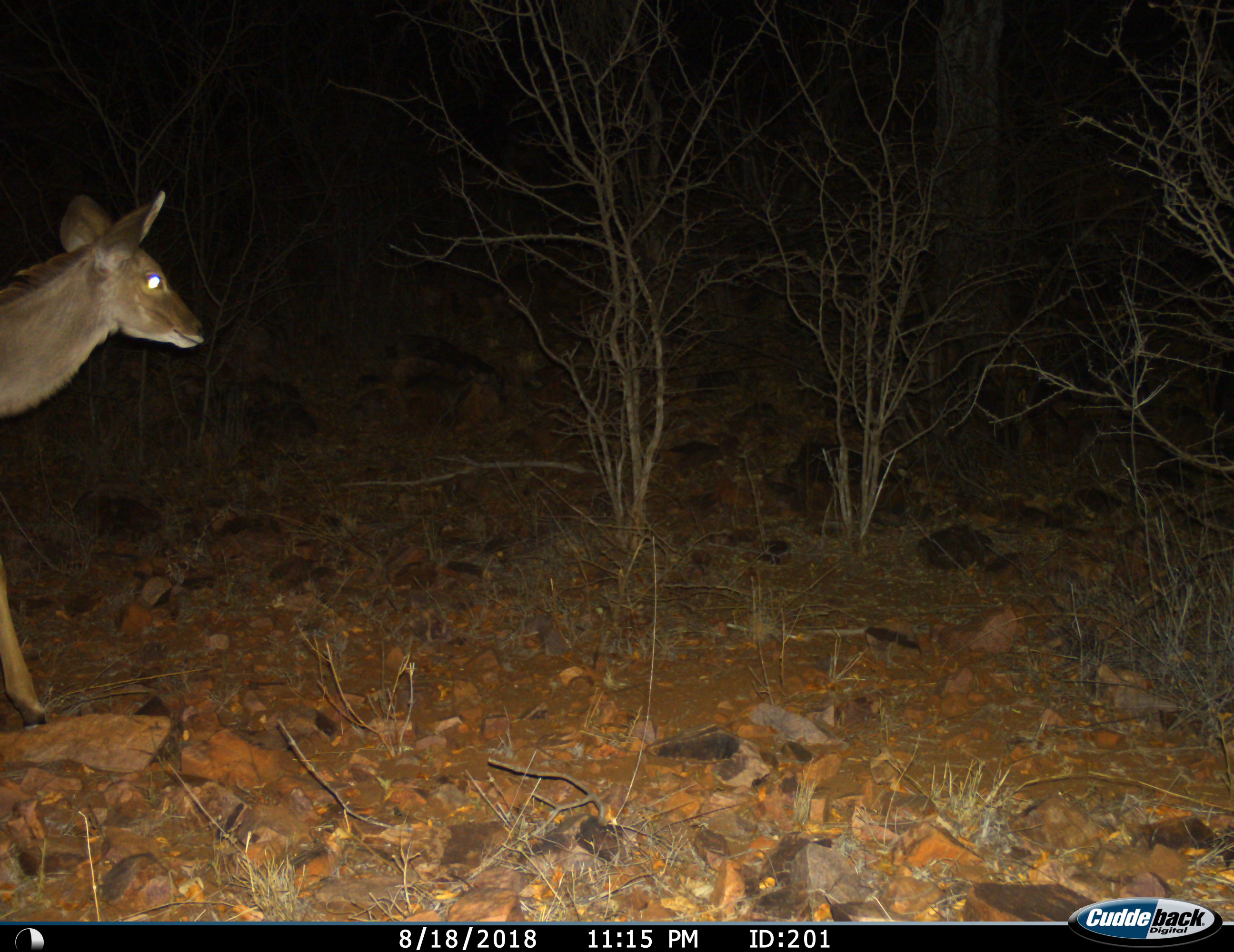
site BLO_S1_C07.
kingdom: Animalia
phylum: Chordata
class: Mammalia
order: Artiodactyla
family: Bovidae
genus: Tragelaphus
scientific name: Tragelaphus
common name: kudu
Kudu (Tragelaphus), count 1. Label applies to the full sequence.